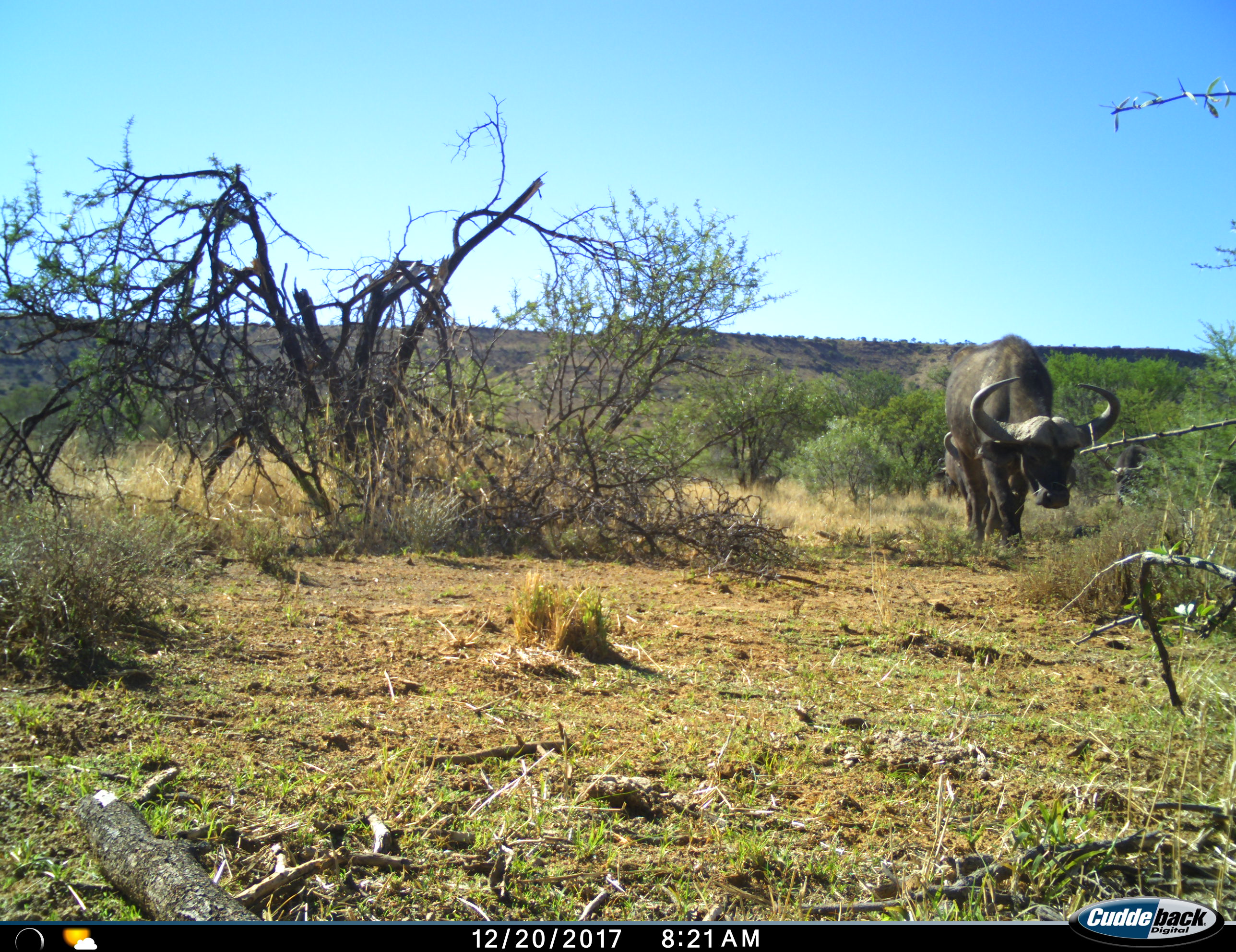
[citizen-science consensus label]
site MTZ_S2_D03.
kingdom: Animalia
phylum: Chordata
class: Mammalia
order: Artiodactyla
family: Bovidae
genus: Syncerus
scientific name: Syncerus caffer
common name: african buffalo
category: buffalo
Buffalo (african buffalo) (Syncerus caffer), count 2. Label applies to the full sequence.